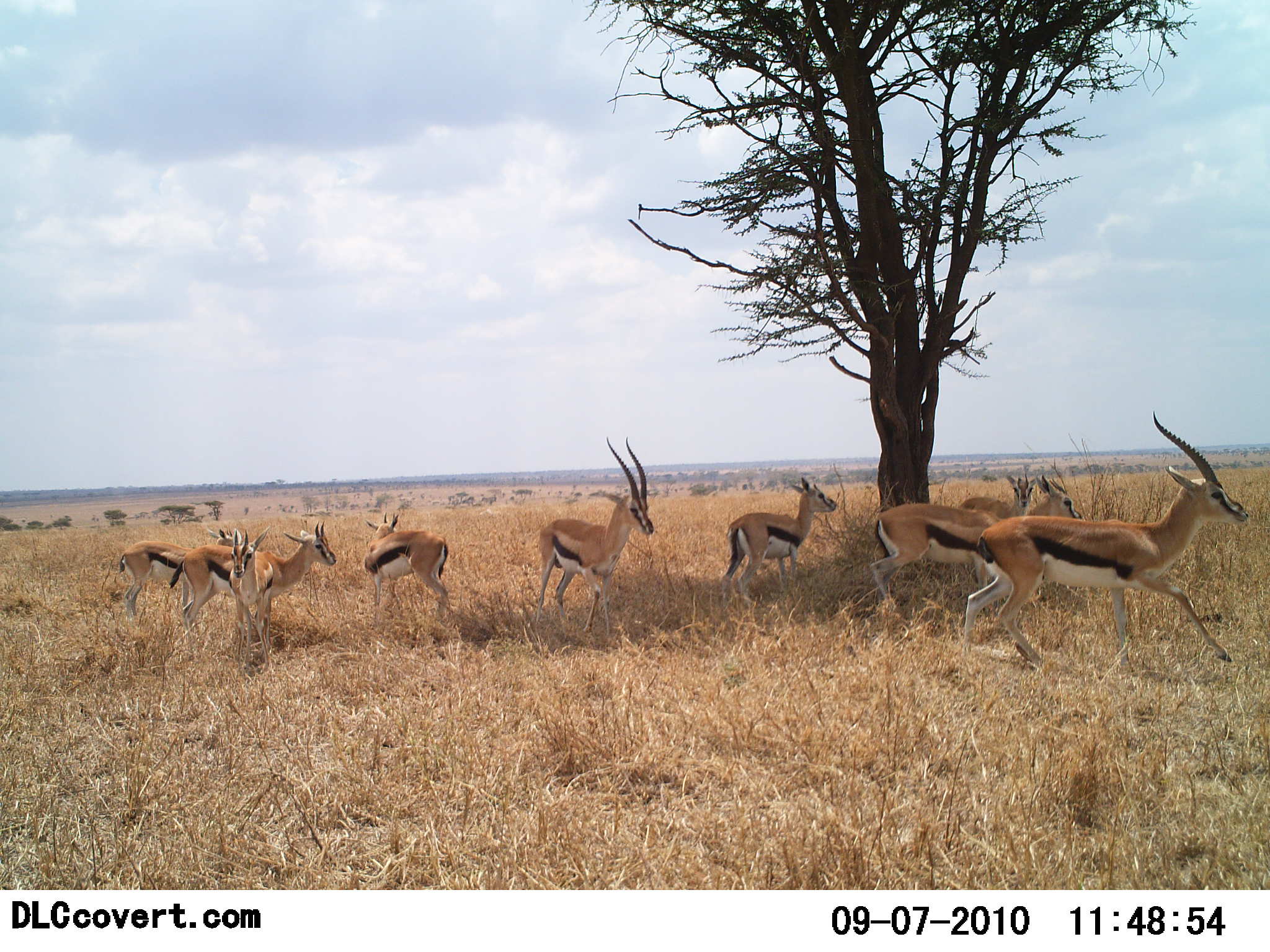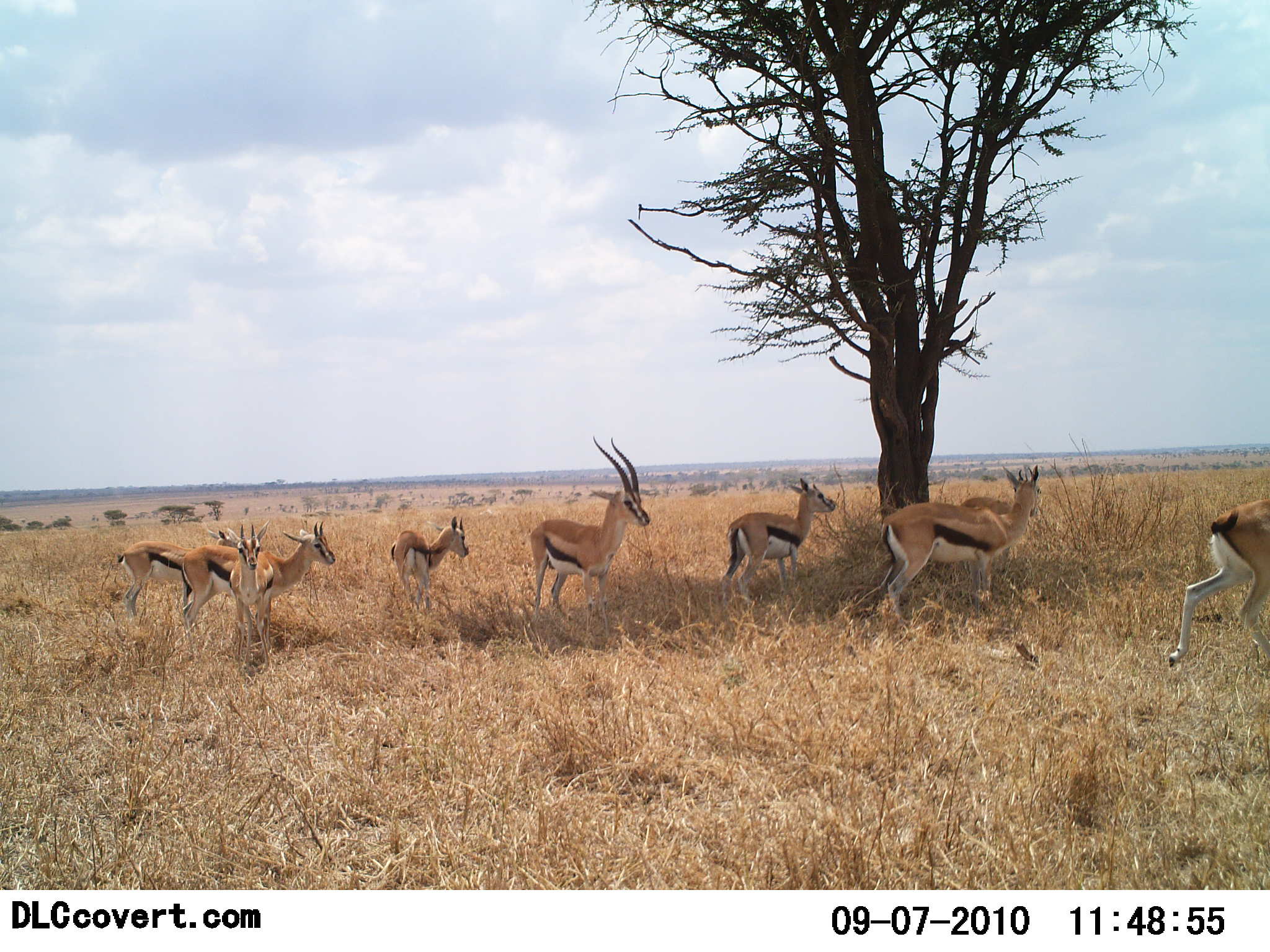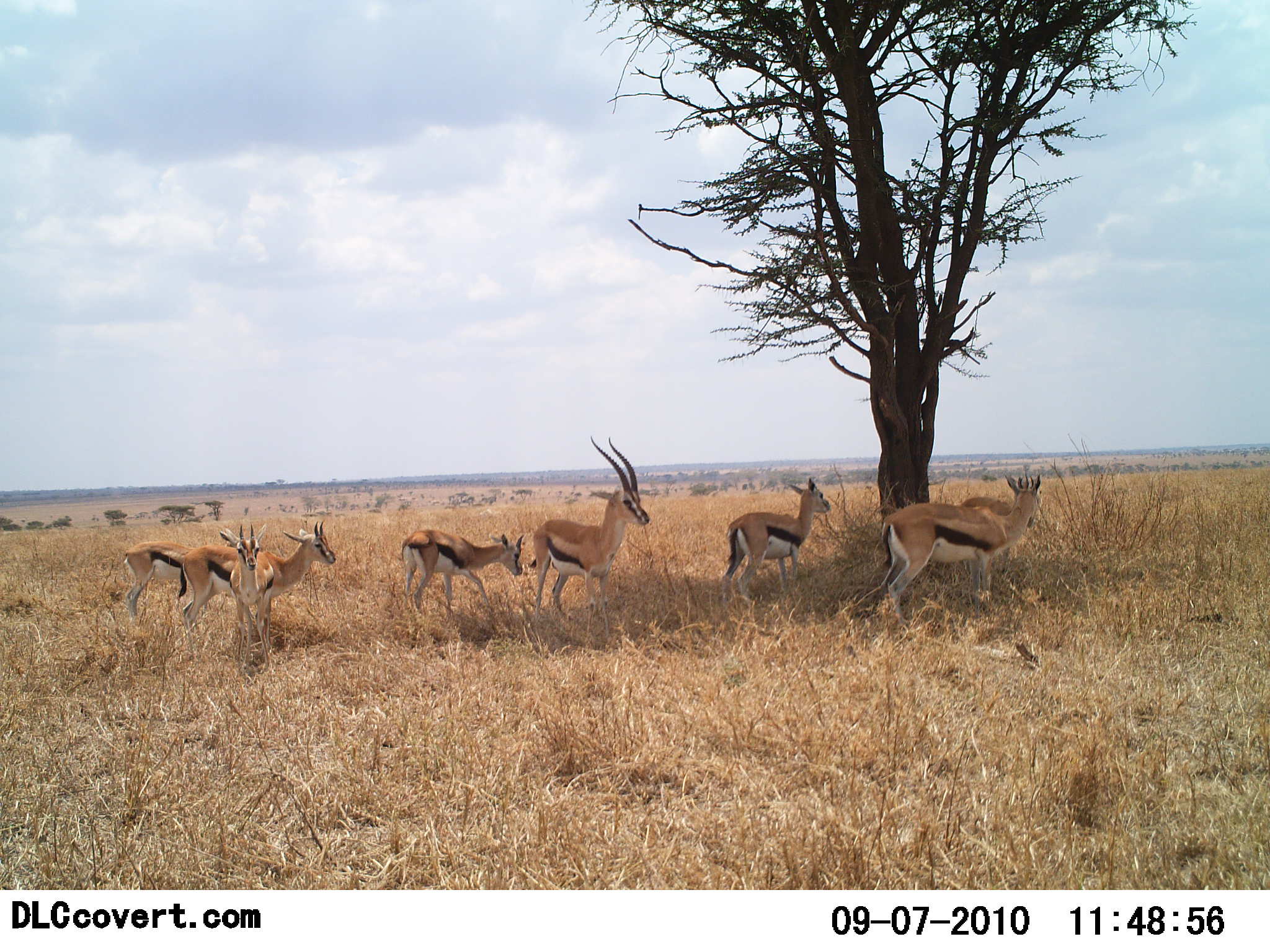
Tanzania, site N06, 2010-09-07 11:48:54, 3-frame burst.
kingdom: Animalia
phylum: Chordata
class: Mammalia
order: Artiodactyla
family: Bovidae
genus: Eudorcas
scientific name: Eudorcas thomsonii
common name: thomson's gazelle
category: gazellethomsons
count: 9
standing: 73%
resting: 0%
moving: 91%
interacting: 0%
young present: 9%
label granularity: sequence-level